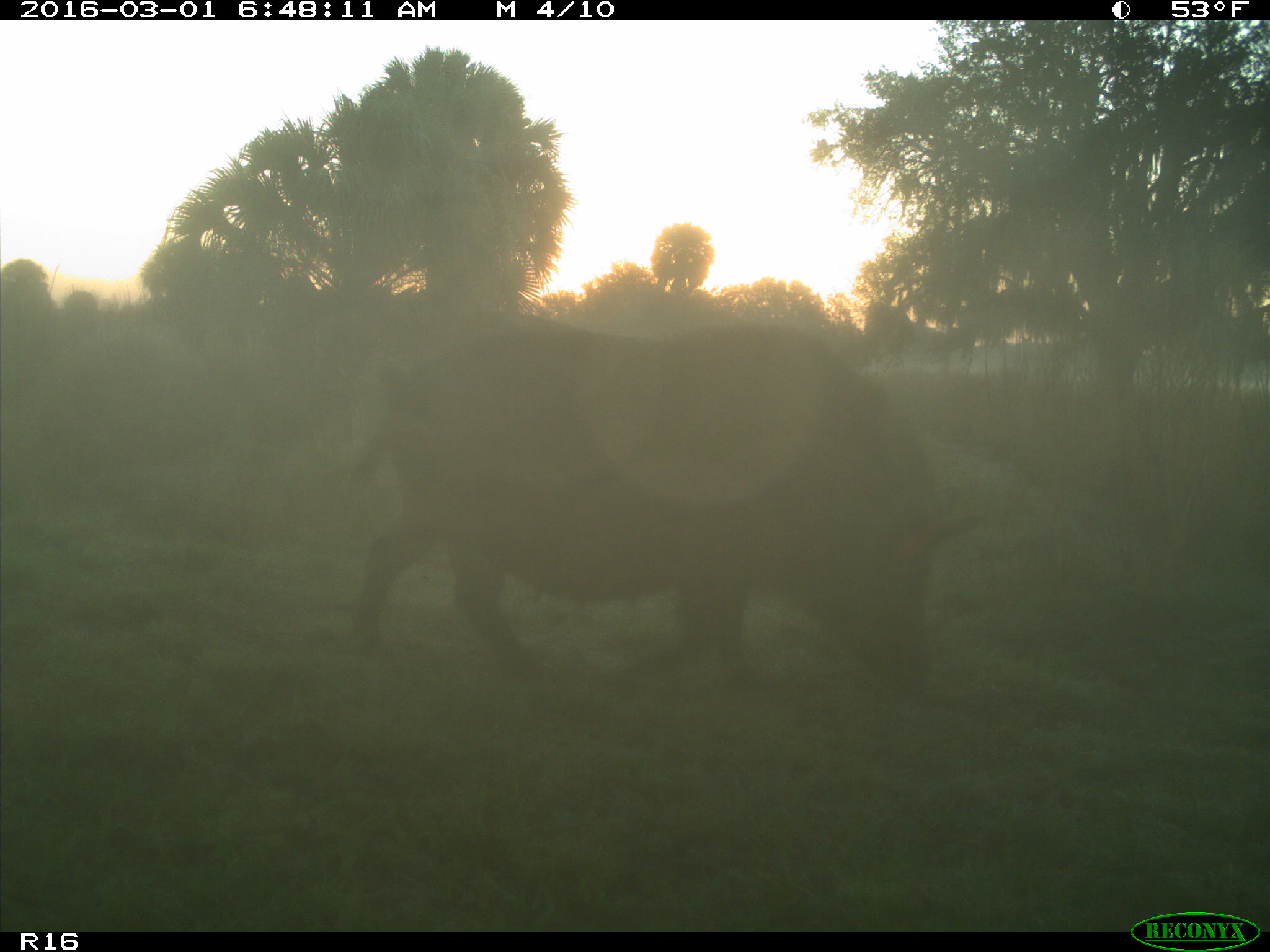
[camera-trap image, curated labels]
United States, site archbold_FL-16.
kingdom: Animalia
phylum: Chordata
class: Mammalia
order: Artiodactyla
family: Suidae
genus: Sus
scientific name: Sus scrofa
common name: wild boar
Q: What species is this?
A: Sus scrofa (wild boar).